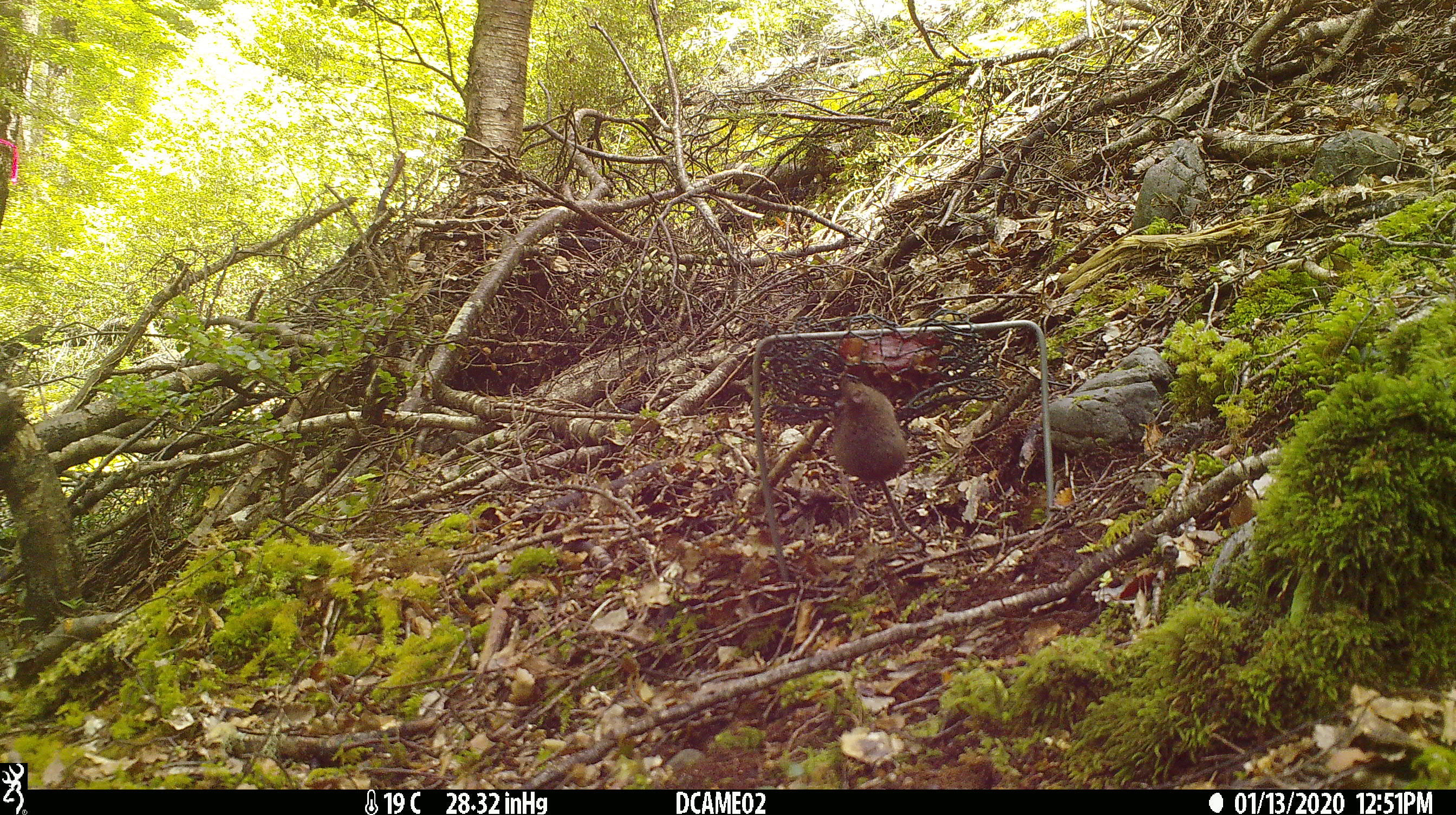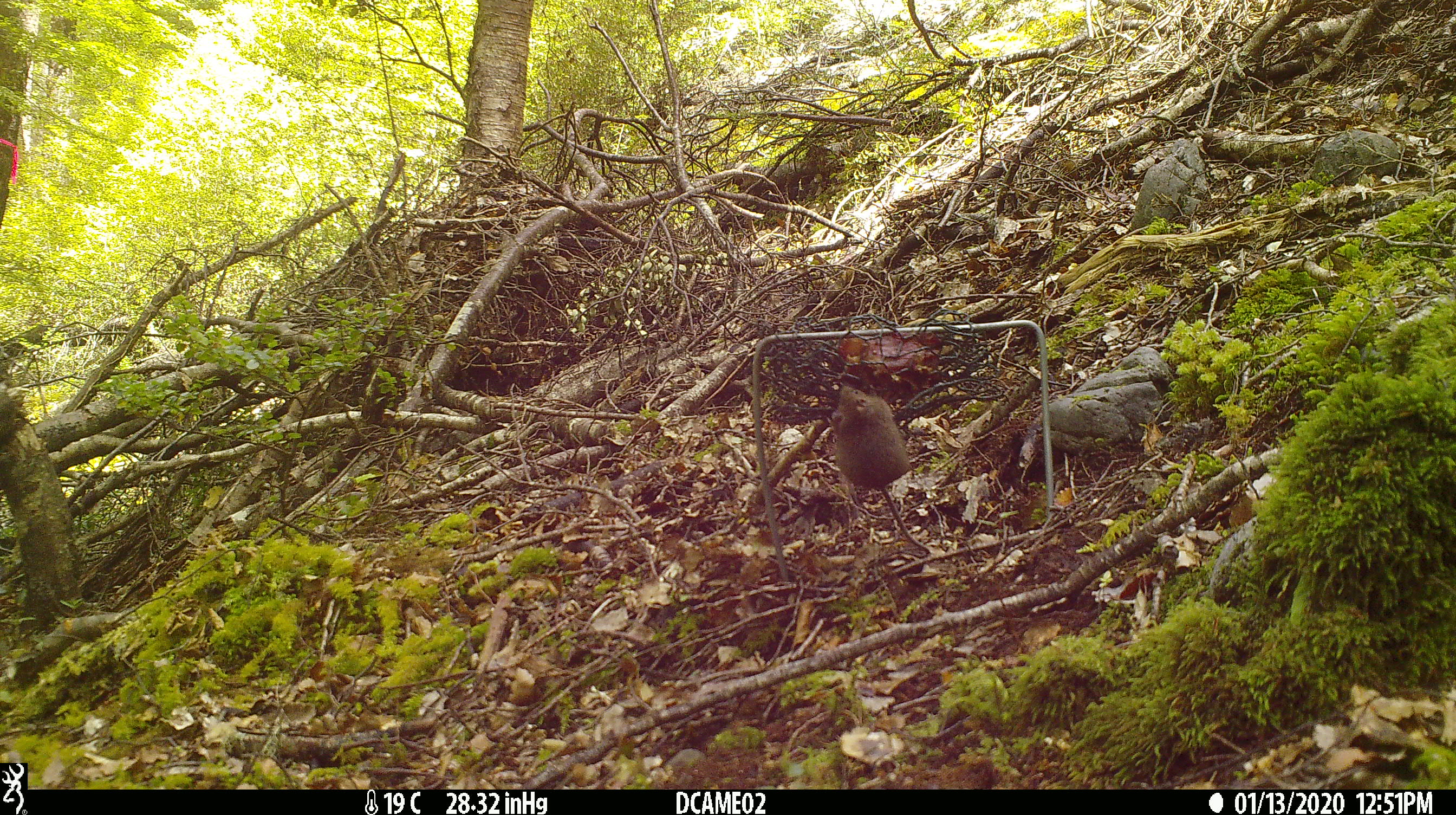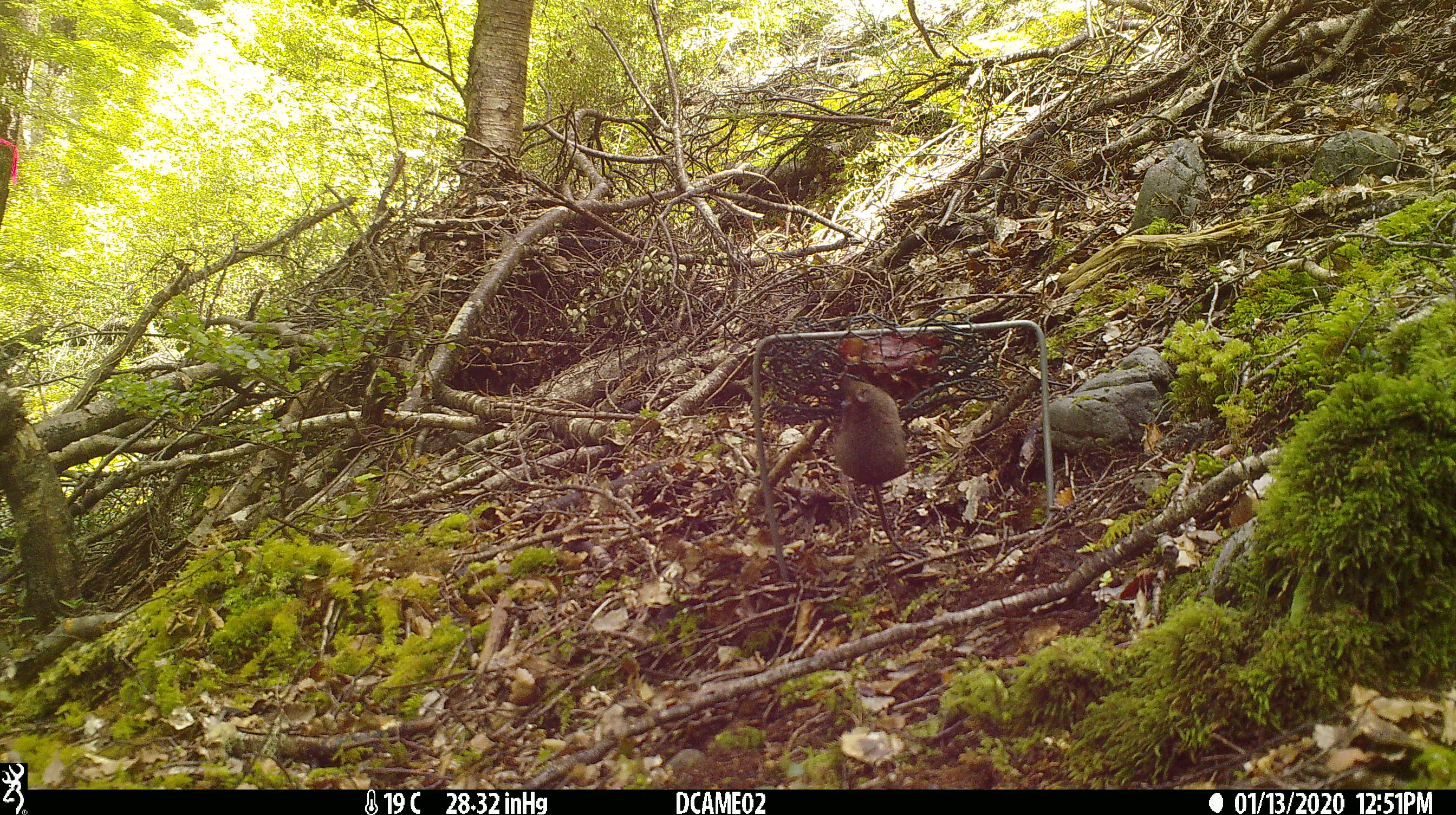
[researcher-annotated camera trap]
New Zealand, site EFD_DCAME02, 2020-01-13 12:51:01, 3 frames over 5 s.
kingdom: Animalia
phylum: Chordata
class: Mammalia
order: Rodentia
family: Muridae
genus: Mus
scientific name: Mus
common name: mouse